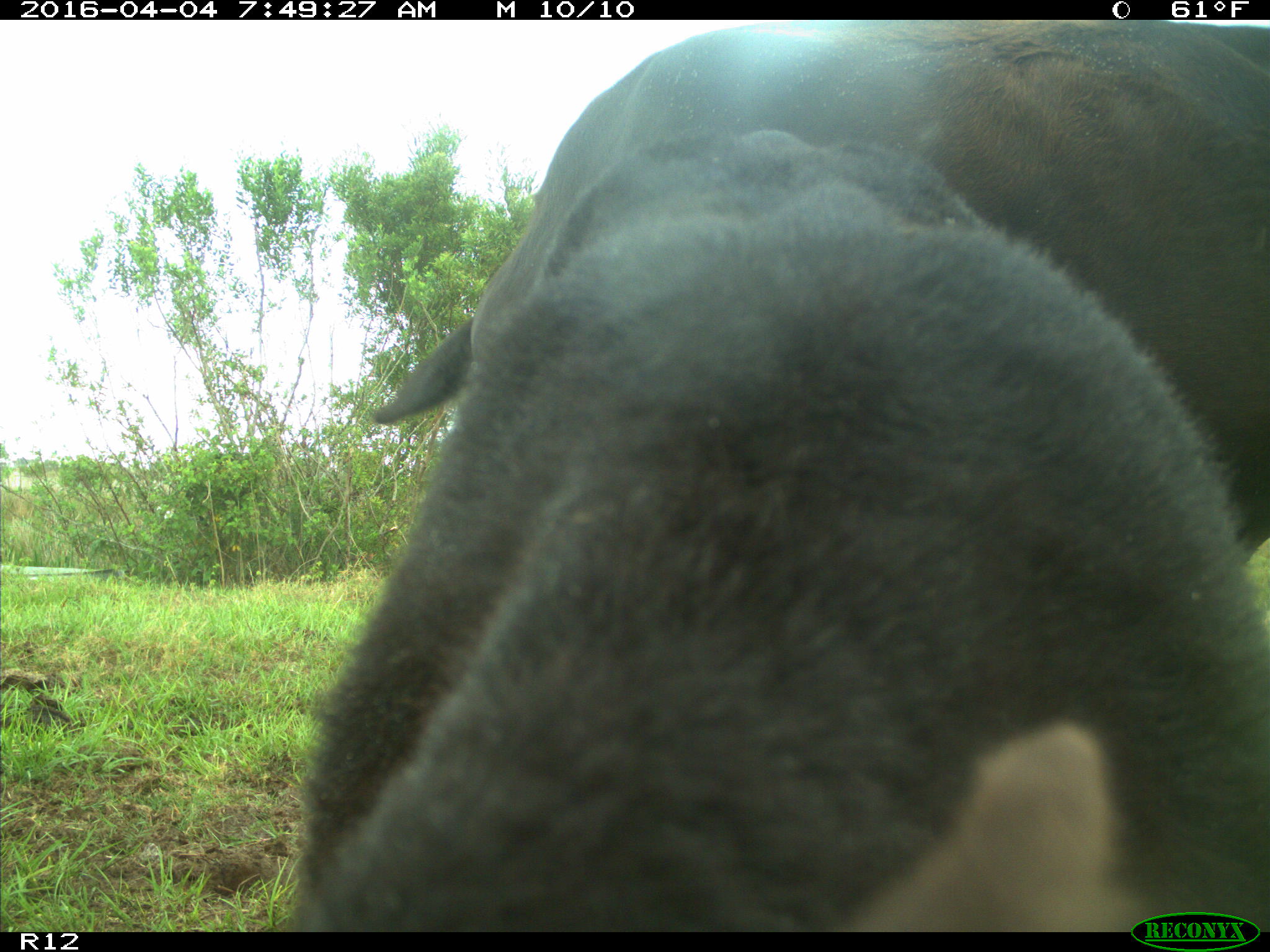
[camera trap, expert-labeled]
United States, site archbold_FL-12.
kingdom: Animalia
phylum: Chordata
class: Mammalia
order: Artiodactyla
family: Bovidae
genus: Bos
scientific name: Bos taurus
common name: domestic cow